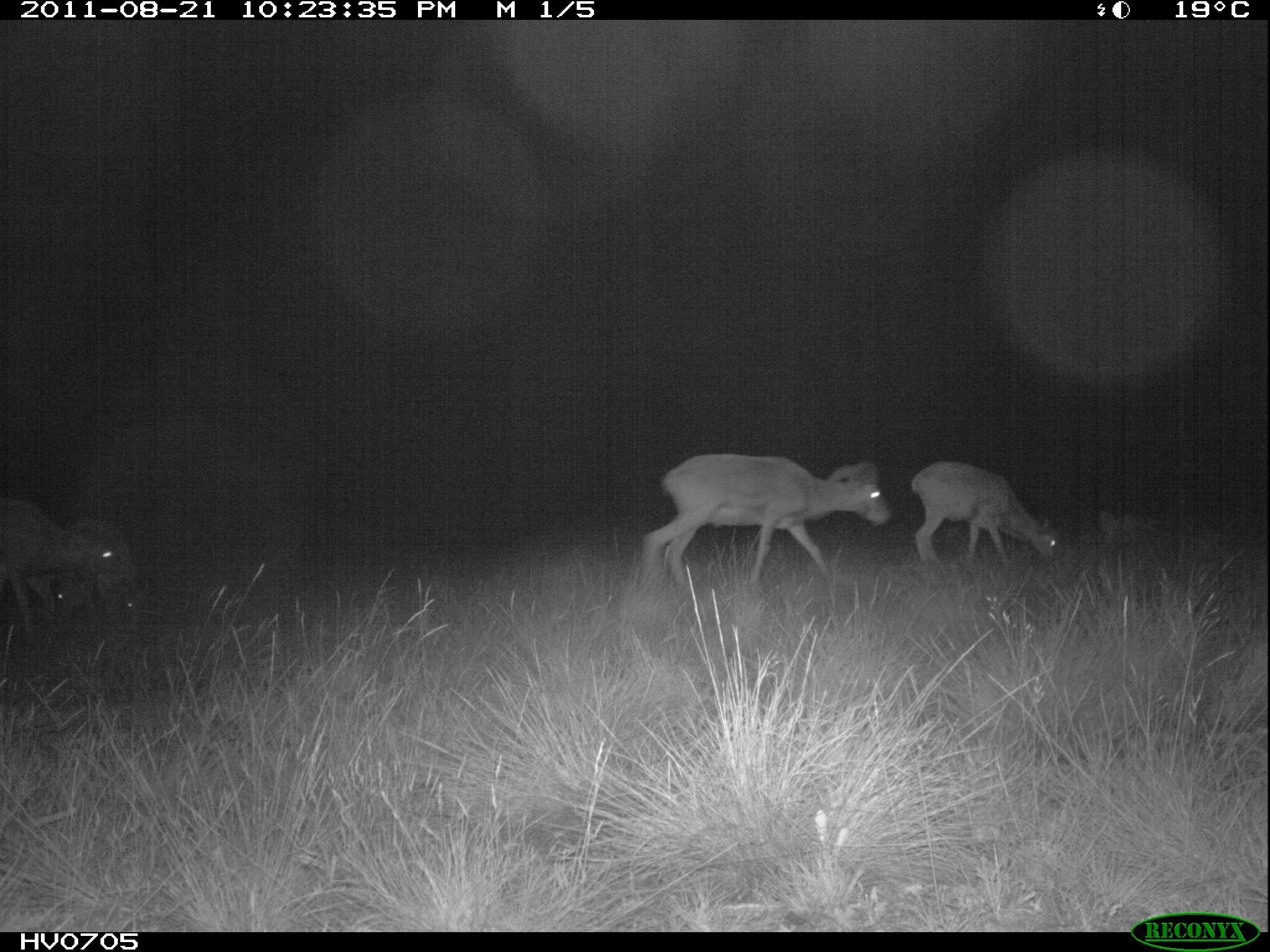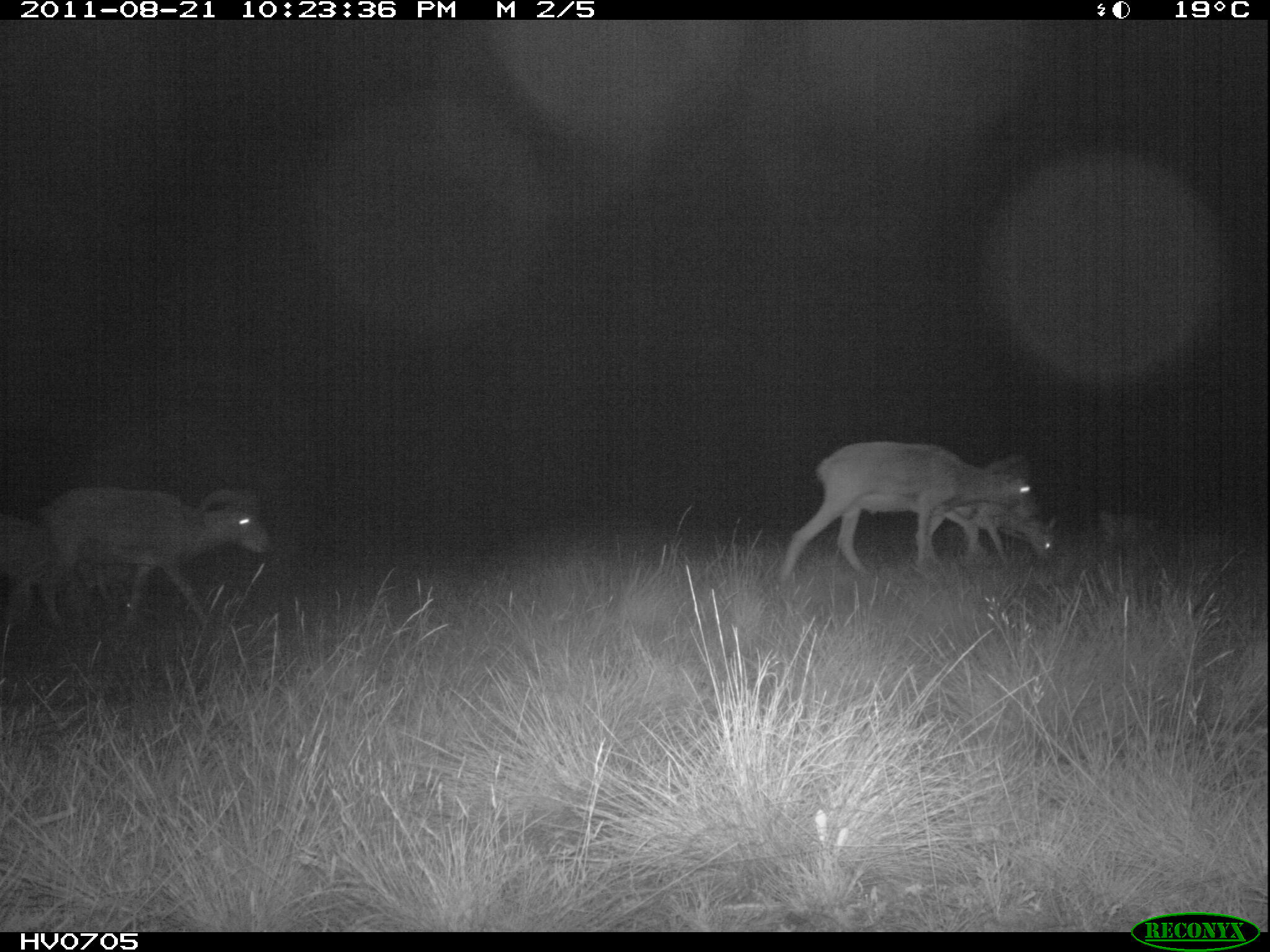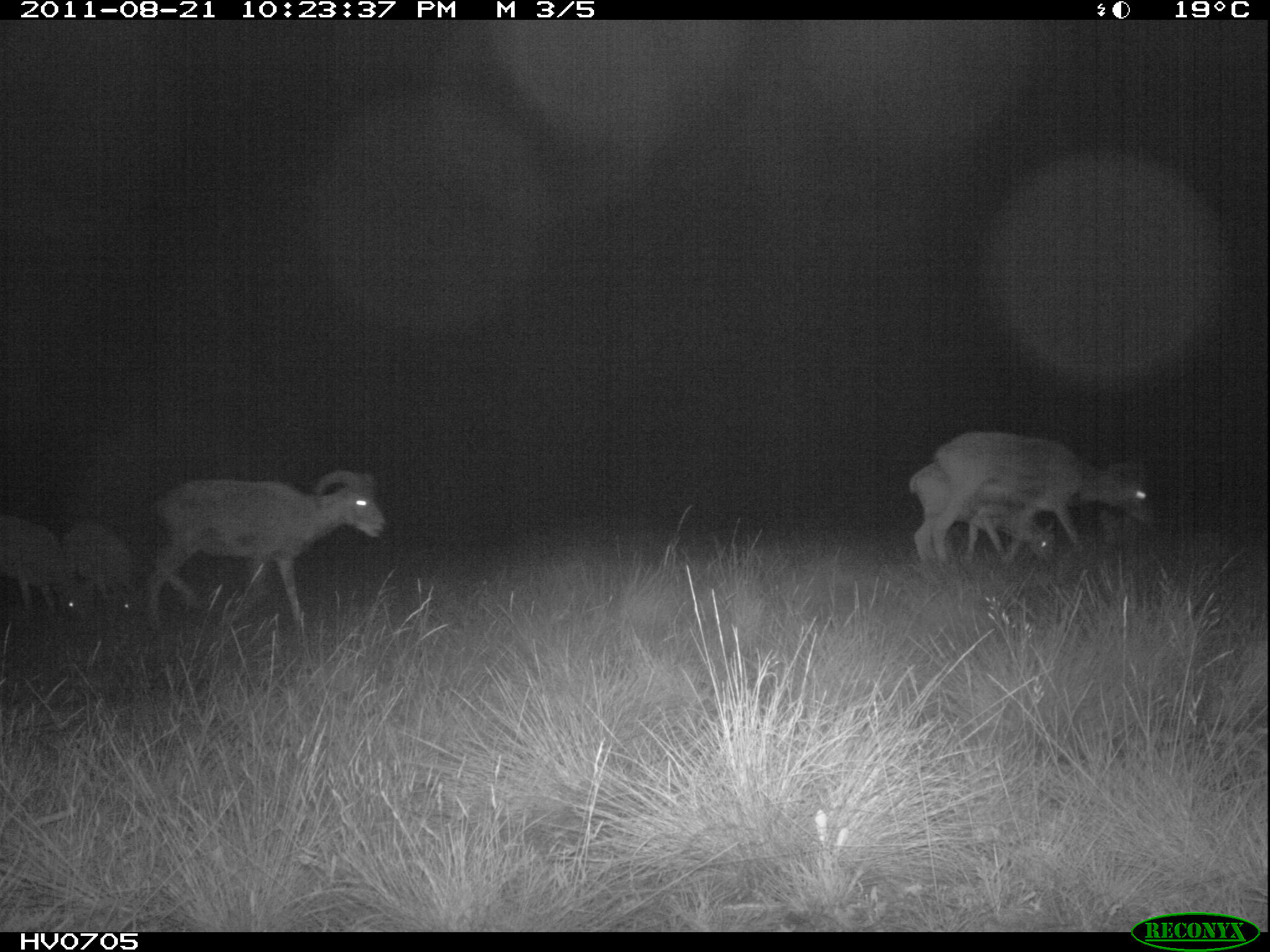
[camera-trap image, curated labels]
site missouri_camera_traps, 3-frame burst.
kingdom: Animalia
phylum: Chordata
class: Mammalia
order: Artiodactyla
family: Bovidae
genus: Ovis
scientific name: Ovis ammon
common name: mouflon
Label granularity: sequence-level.